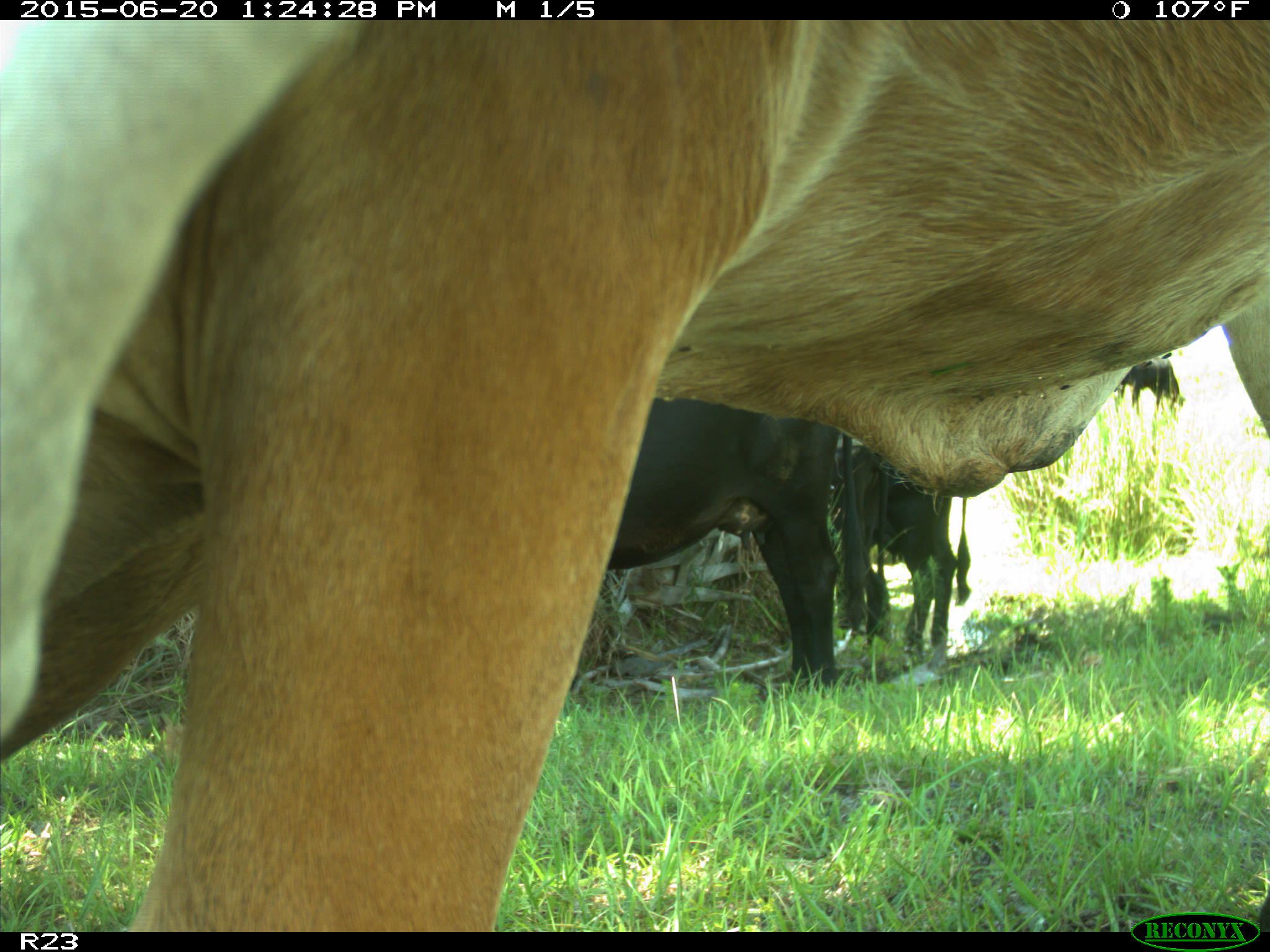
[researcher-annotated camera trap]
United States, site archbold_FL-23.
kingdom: Animalia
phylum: Chordata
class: Mammalia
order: Artiodactyla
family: Bovidae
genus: Bos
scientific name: Bos taurus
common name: domestic cow